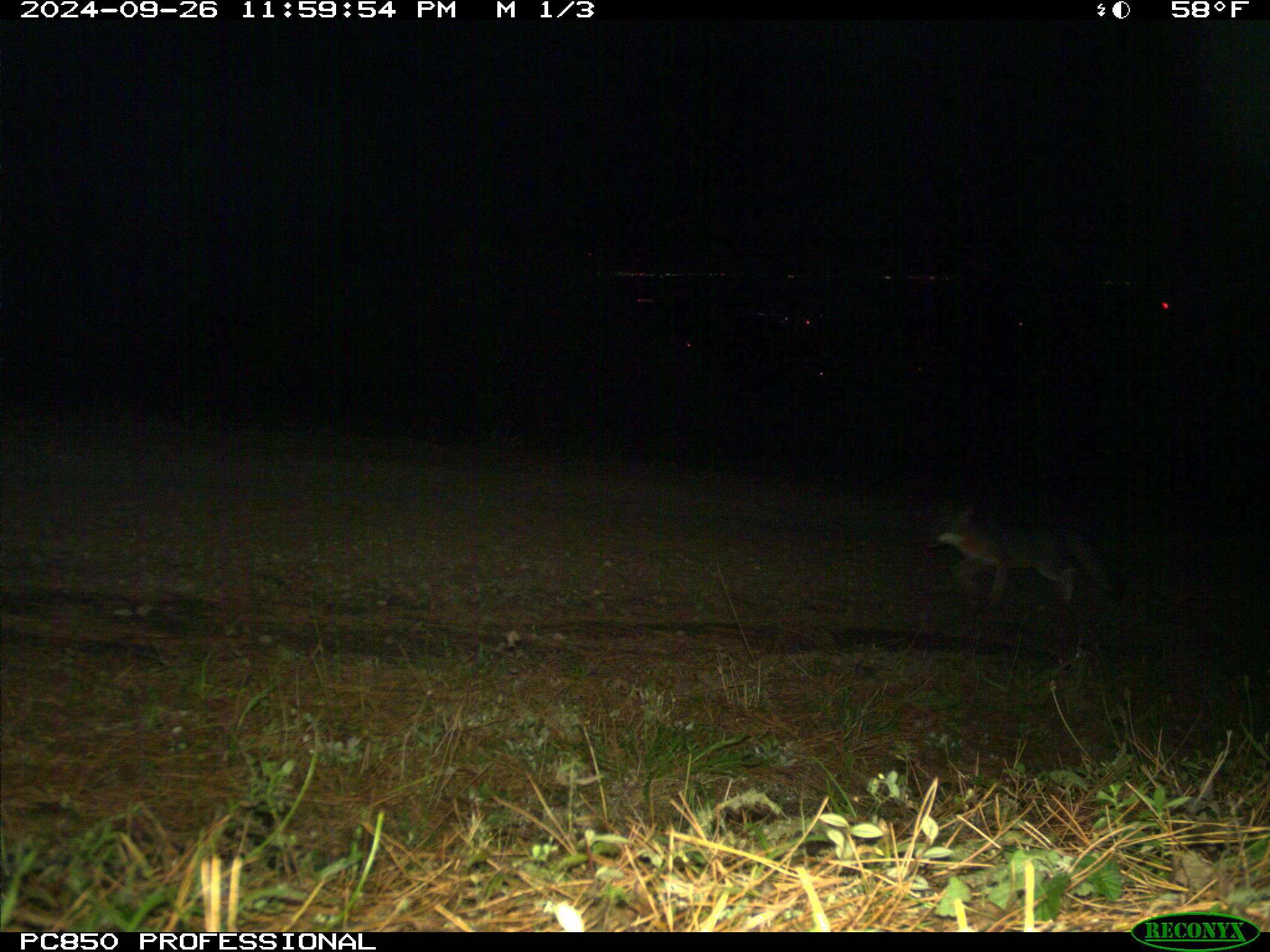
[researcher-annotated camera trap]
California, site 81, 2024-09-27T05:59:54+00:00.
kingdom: Animalia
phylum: Chordata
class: Mammalia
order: Carnivora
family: Canidae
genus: Urocyon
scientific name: Urocyon cinereoargenteus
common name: gray fox